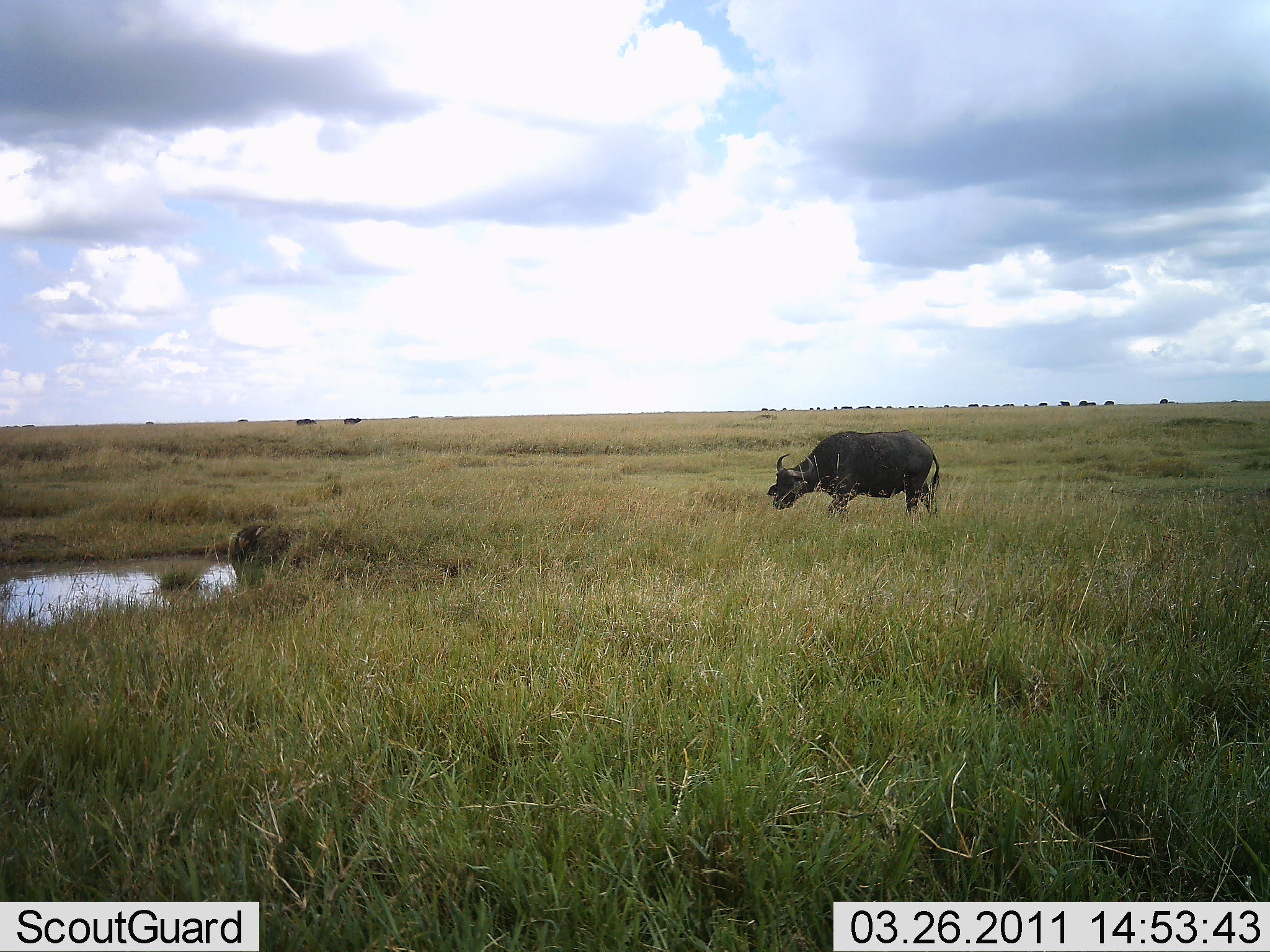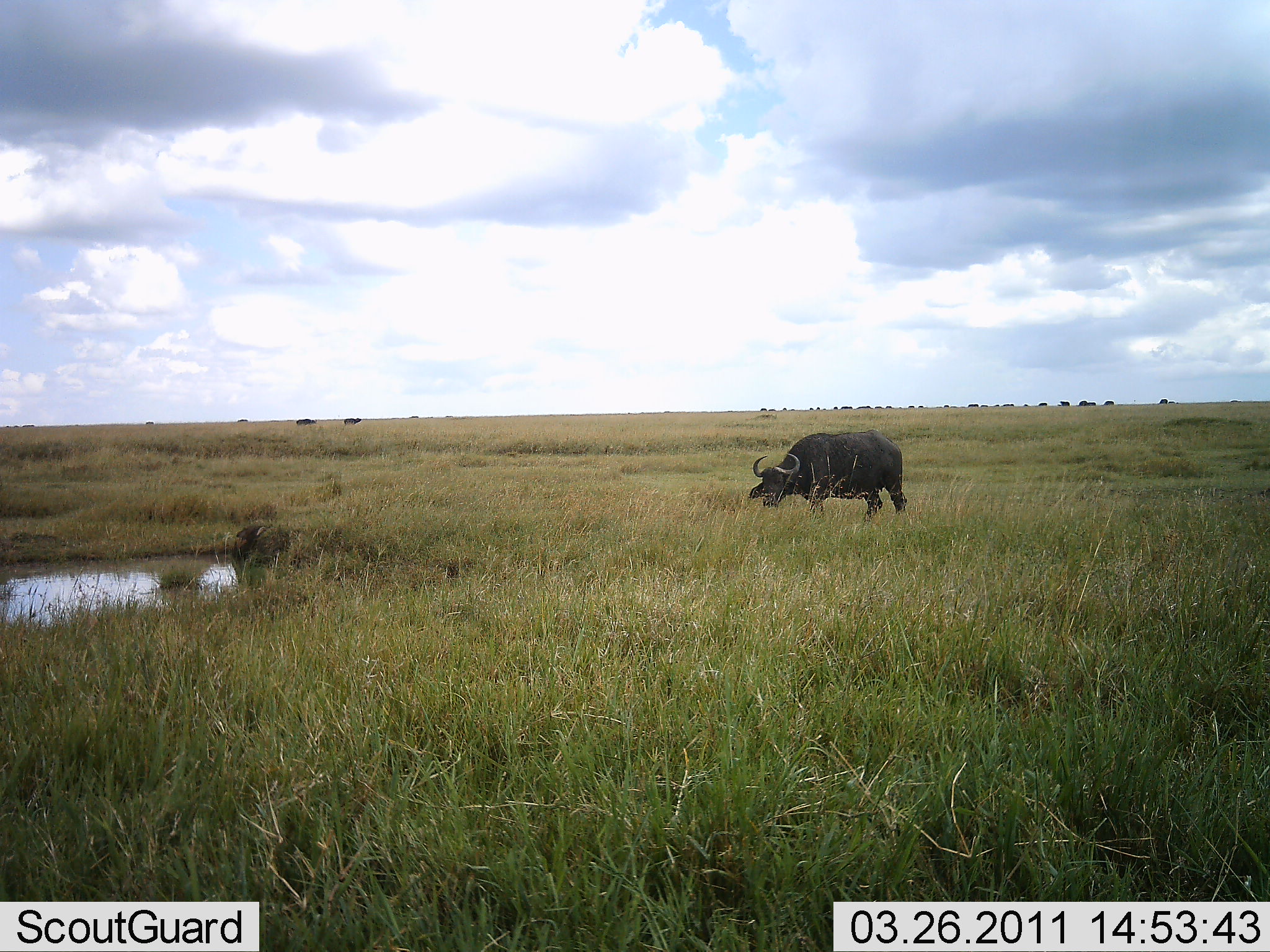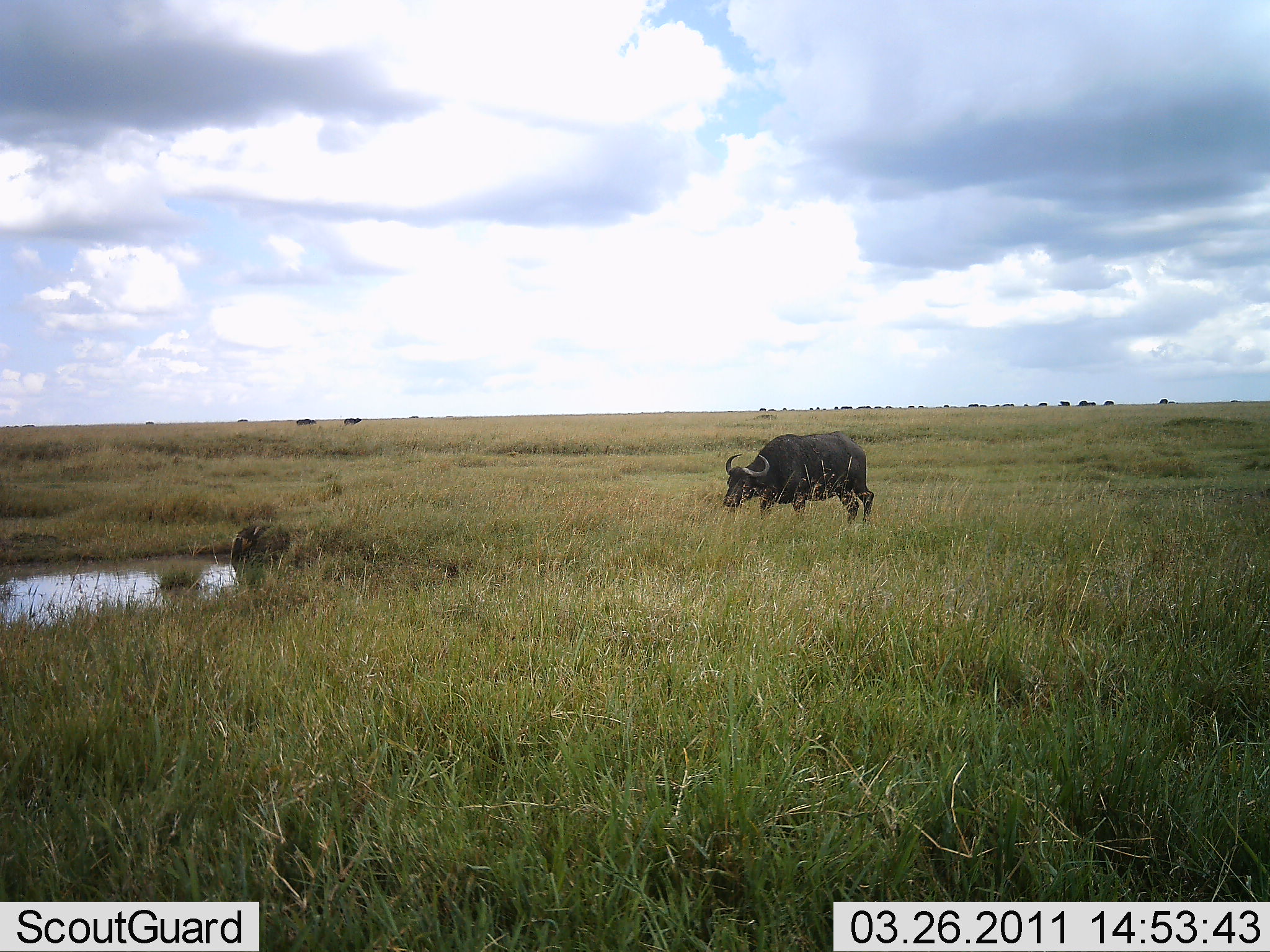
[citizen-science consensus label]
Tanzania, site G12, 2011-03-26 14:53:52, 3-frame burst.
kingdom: Animalia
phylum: Chordata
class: Mammalia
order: Artiodactyla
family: Bovidae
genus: Syncerus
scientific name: Syncerus caffer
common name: cape buffalo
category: buffalo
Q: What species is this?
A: Buffalo (cape buffalo) (Syncerus caffer).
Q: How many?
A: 1.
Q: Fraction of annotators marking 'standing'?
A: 8%.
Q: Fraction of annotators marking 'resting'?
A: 0%.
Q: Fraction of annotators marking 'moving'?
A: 92%.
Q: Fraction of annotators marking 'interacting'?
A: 8%.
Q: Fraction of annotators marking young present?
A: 0%.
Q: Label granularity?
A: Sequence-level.